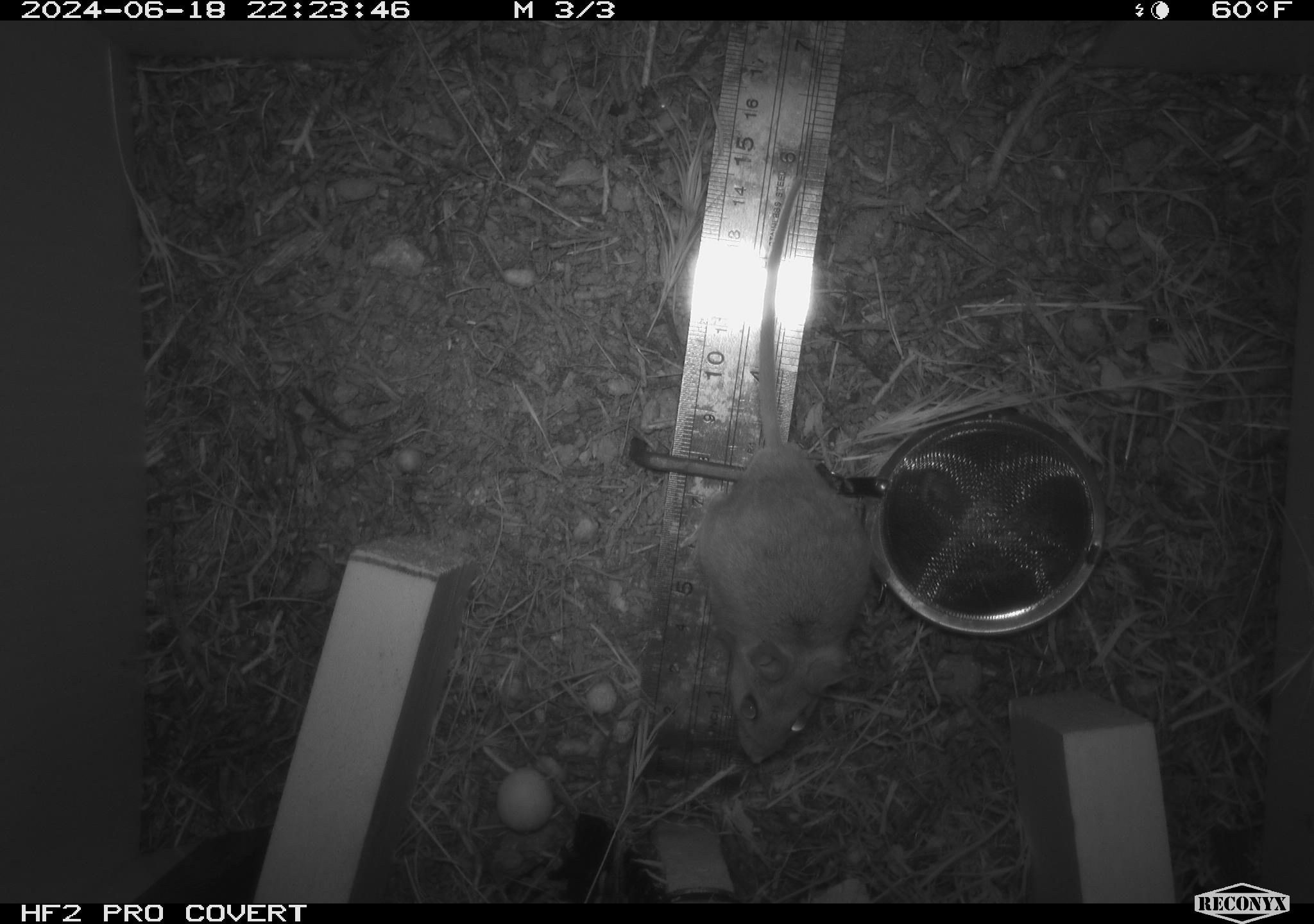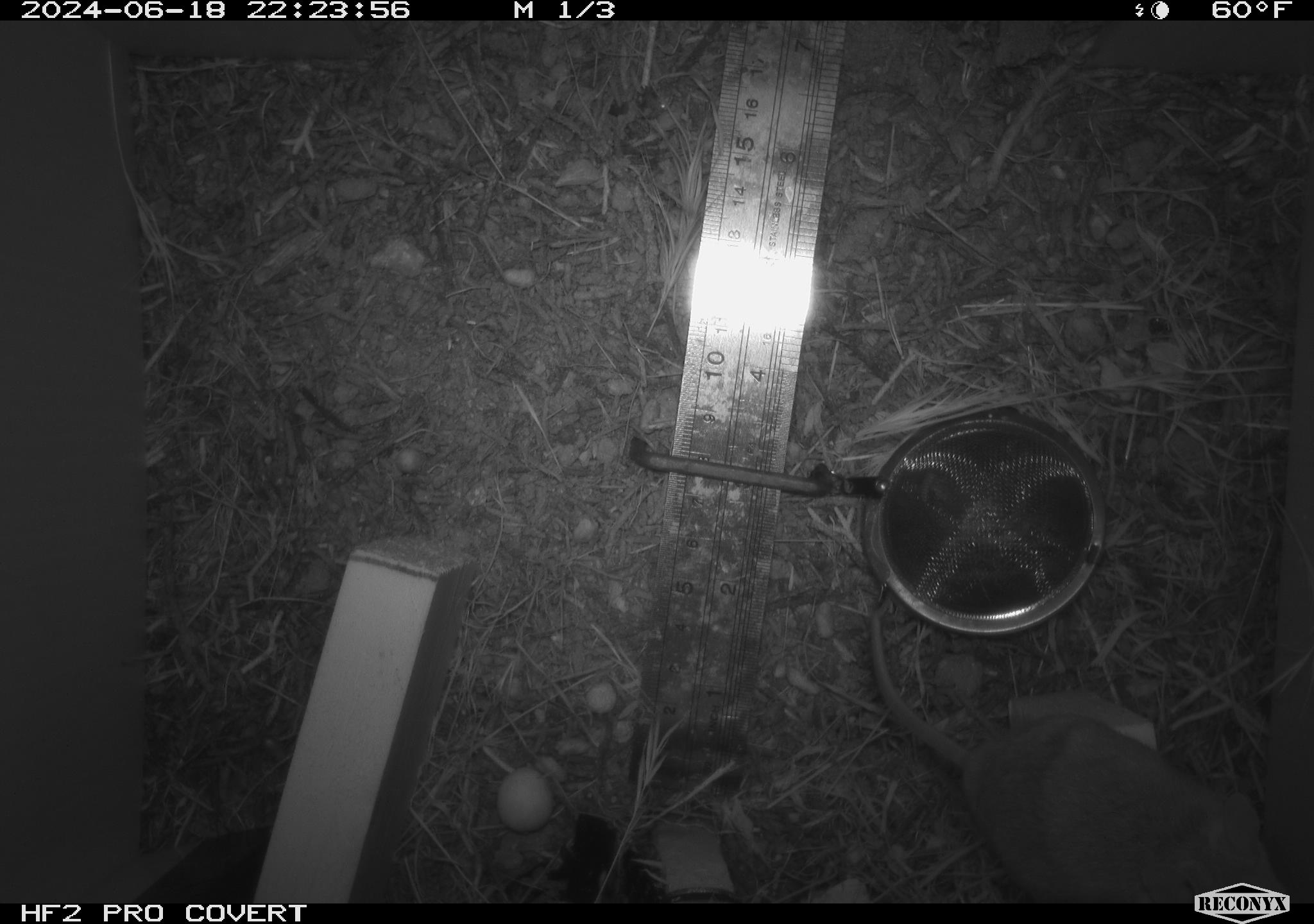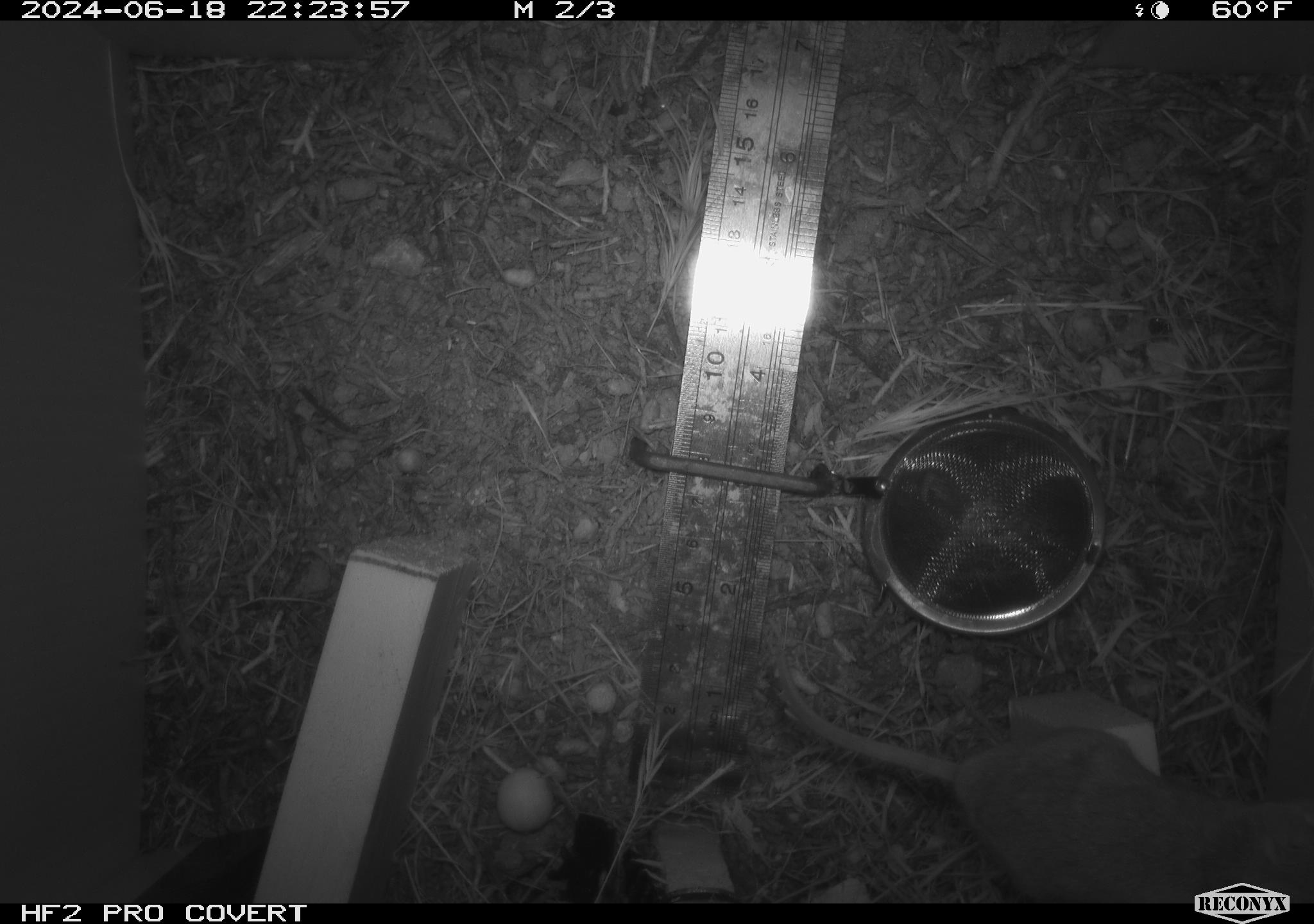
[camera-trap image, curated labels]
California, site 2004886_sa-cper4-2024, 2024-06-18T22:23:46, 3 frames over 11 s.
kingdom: Animalia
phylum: Chordata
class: Mammalia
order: Rodentia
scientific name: Rodentia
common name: rodent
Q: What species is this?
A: Rodent (Rodentia).